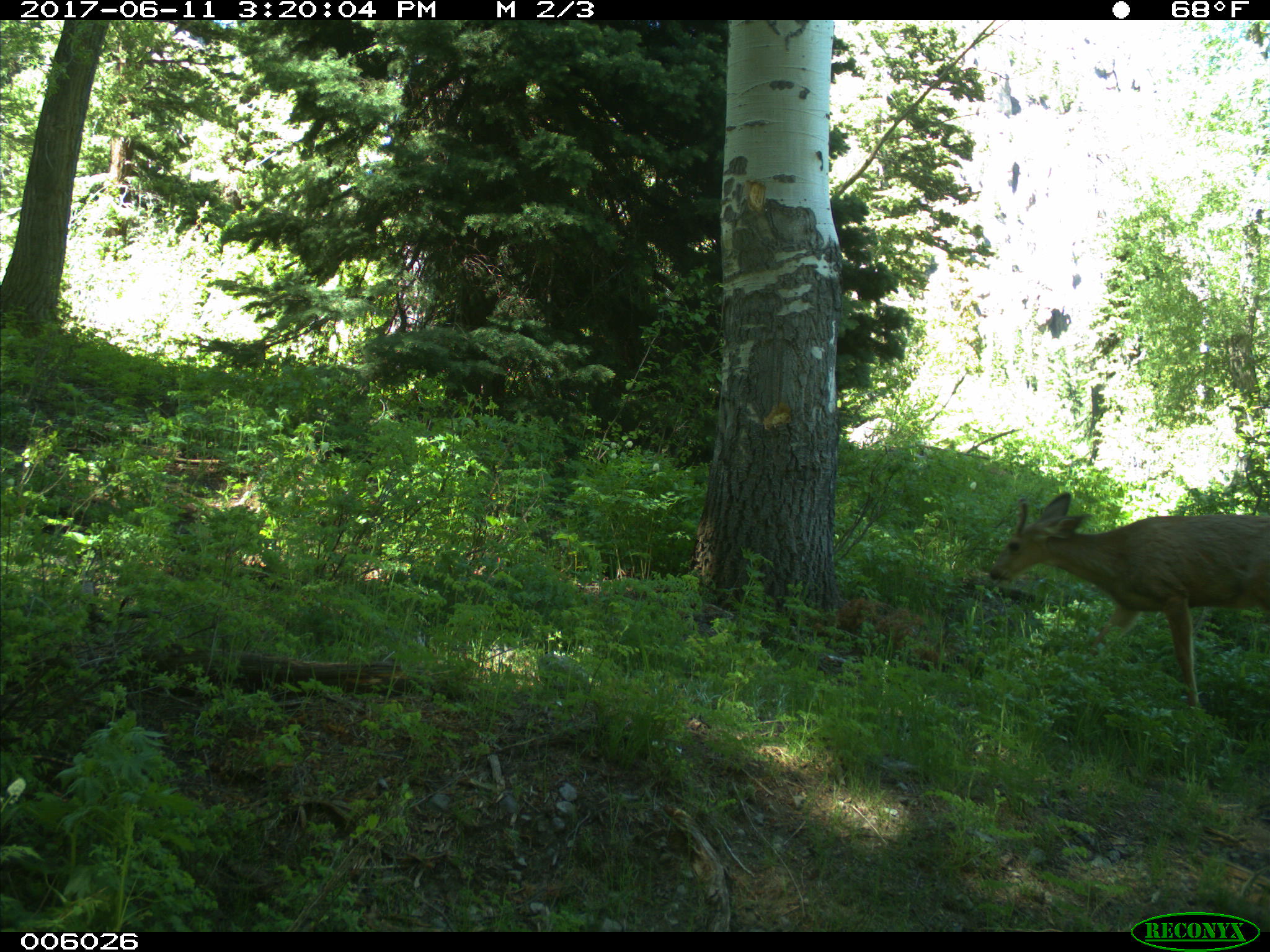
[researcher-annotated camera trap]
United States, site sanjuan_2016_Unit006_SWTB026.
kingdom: Animalia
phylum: Chordata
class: Mammalia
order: Artiodactyla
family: Cervidae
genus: Odocoileus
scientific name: Odocoileus hemionus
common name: mule deer